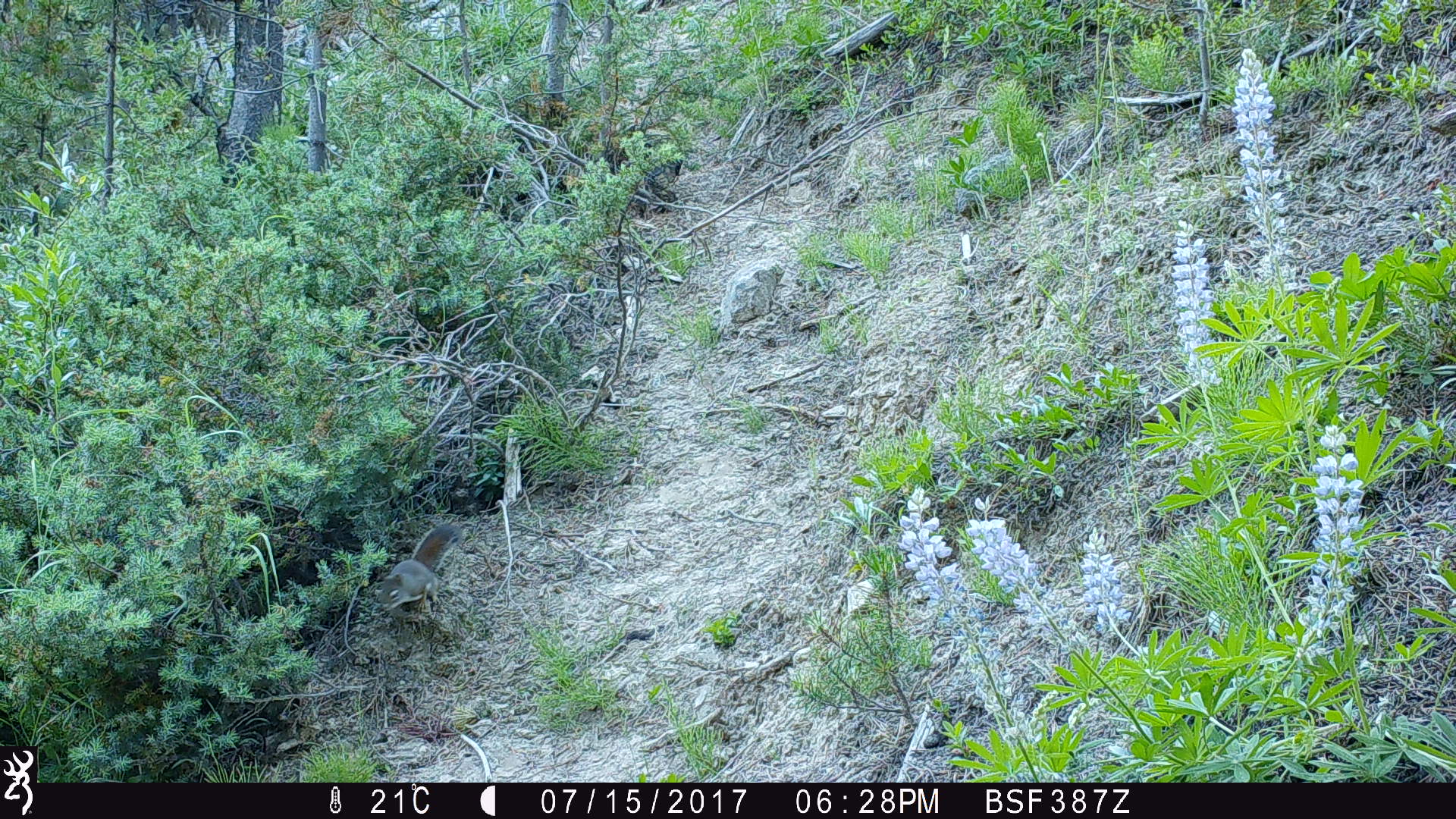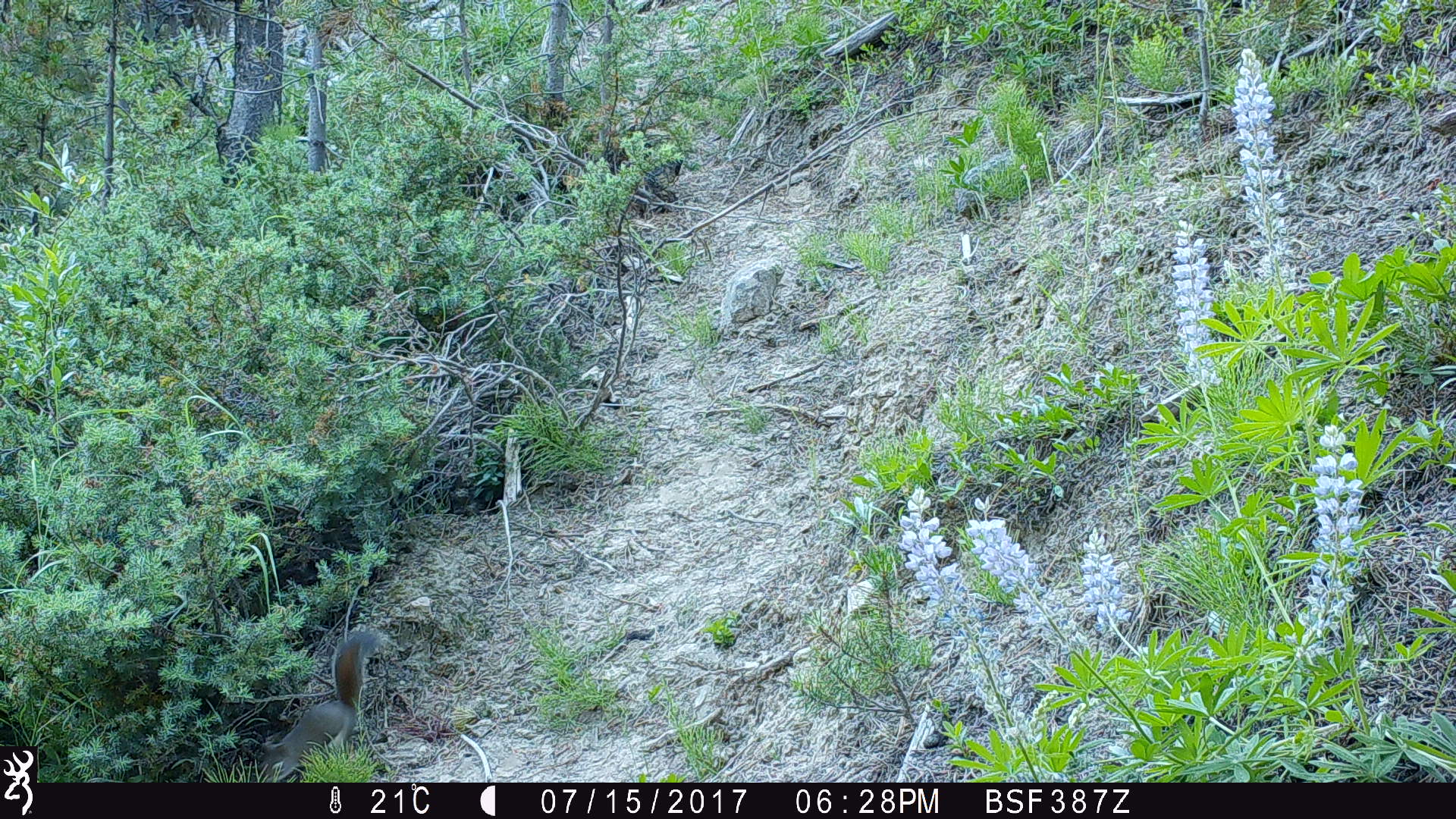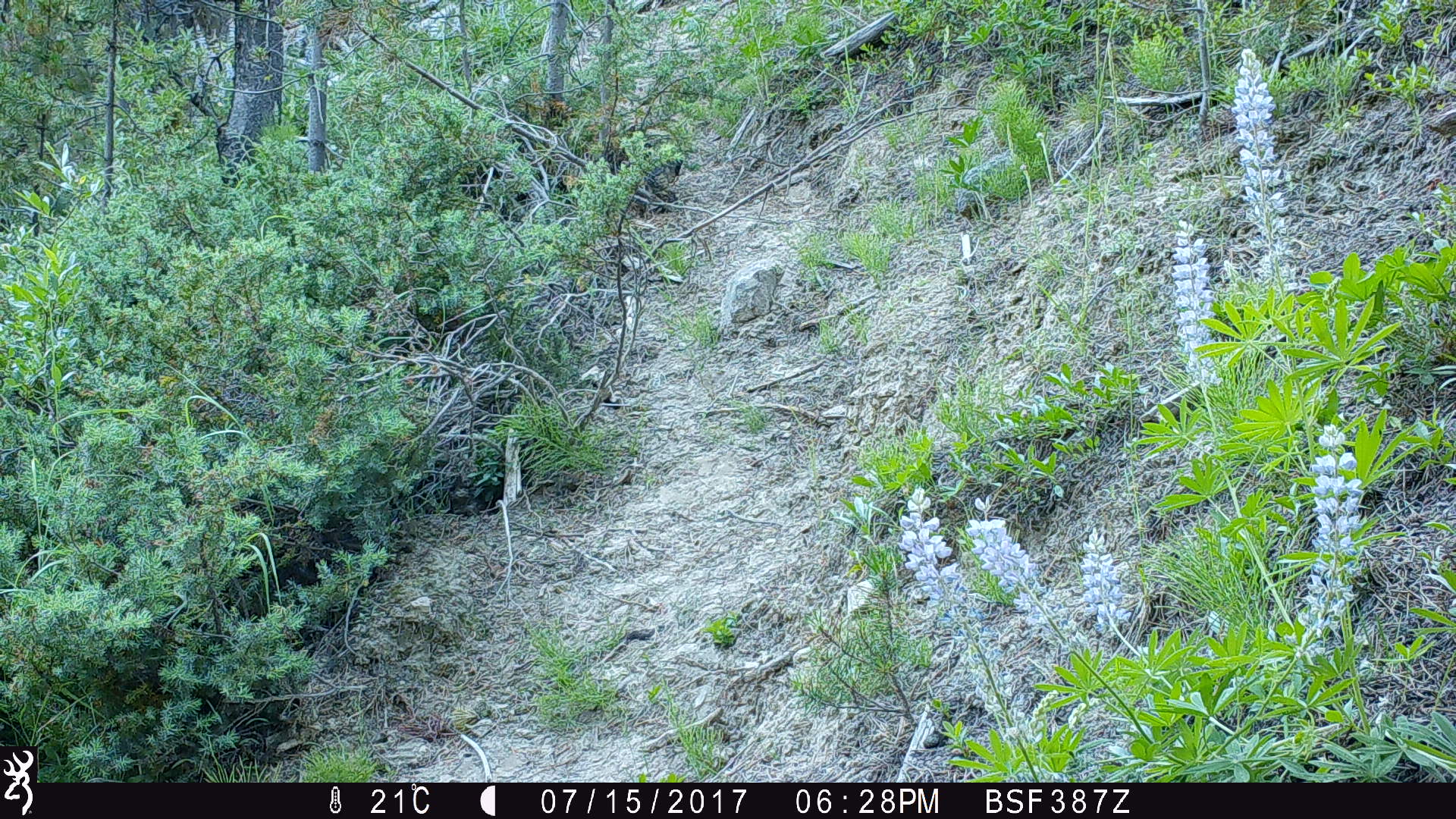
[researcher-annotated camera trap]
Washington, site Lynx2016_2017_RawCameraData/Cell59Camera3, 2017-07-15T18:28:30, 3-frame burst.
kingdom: Animalia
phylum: Chordata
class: Mammalia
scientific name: Mammalia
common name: small mammal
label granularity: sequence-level